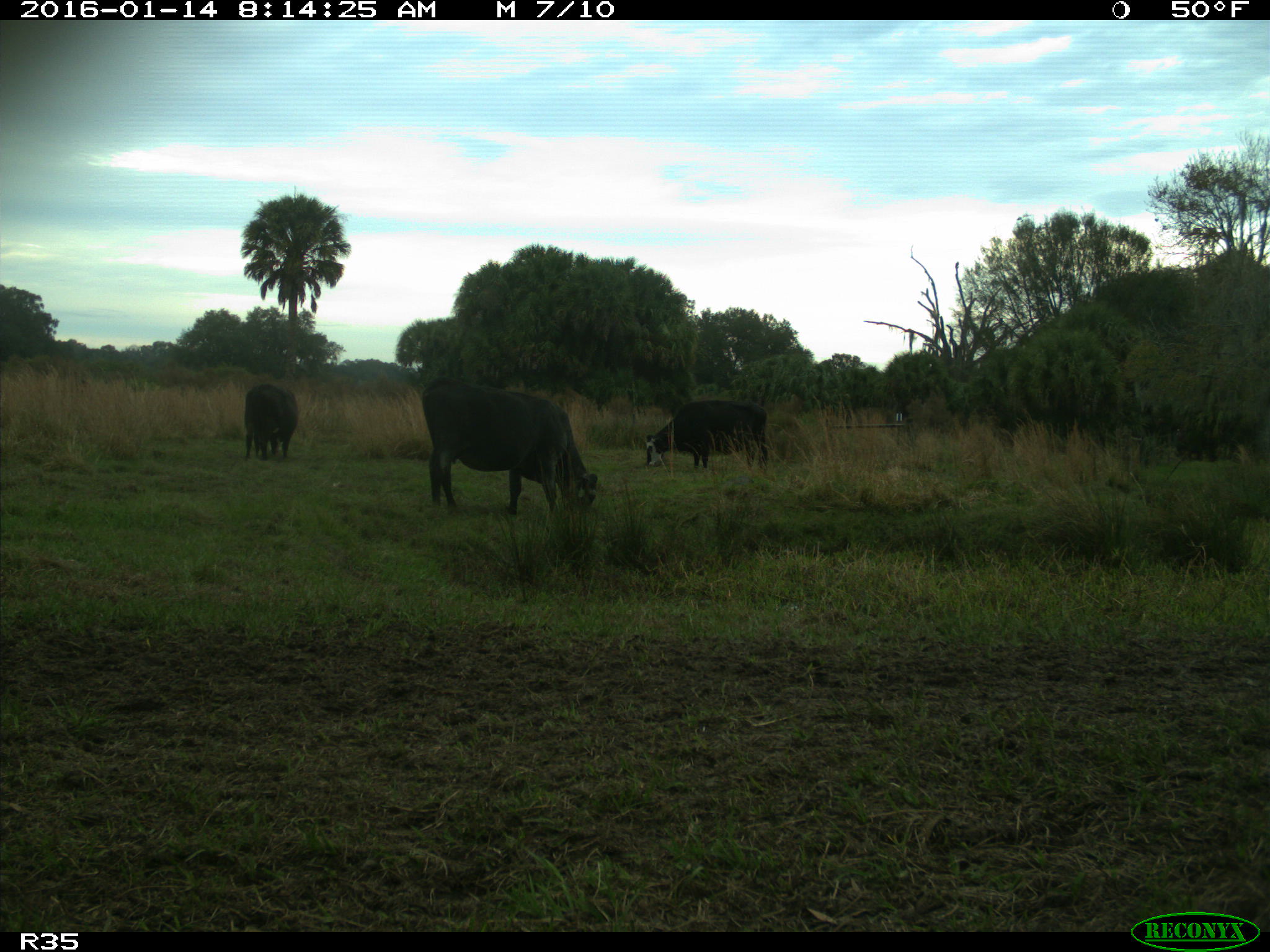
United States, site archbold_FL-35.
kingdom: Animalia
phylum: Chordata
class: Mammalia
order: Artiodactyla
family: Bovidae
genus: Bos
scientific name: Bos taurus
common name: domestic cow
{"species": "Bos taurus (domestic cow)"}